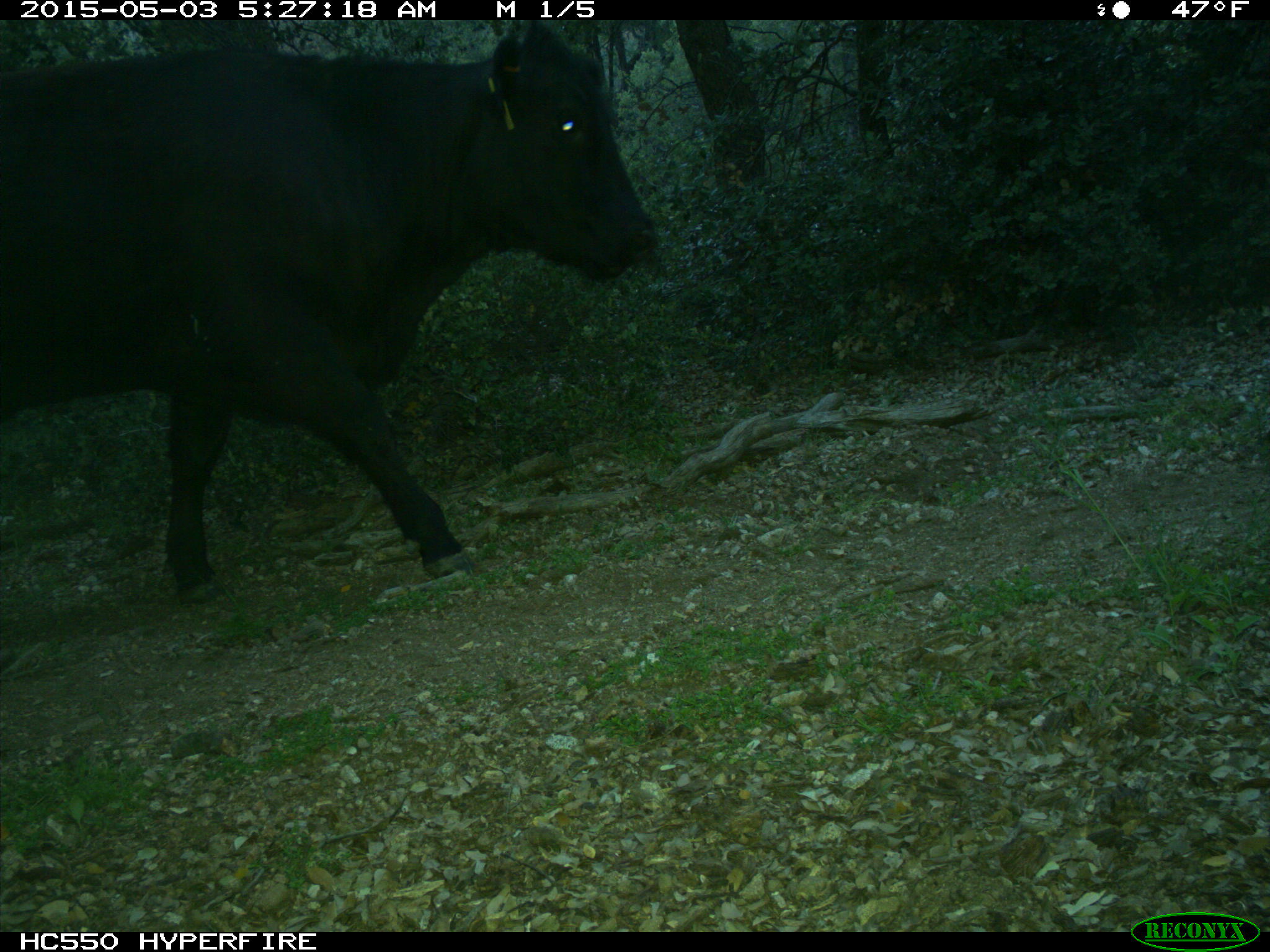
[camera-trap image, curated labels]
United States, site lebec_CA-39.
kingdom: Animalia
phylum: Chordata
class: Mammalia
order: Artiodactyla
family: Bovidae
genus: Bos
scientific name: Bos taurus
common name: domestic cow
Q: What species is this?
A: Bos taurus (domestic cow).